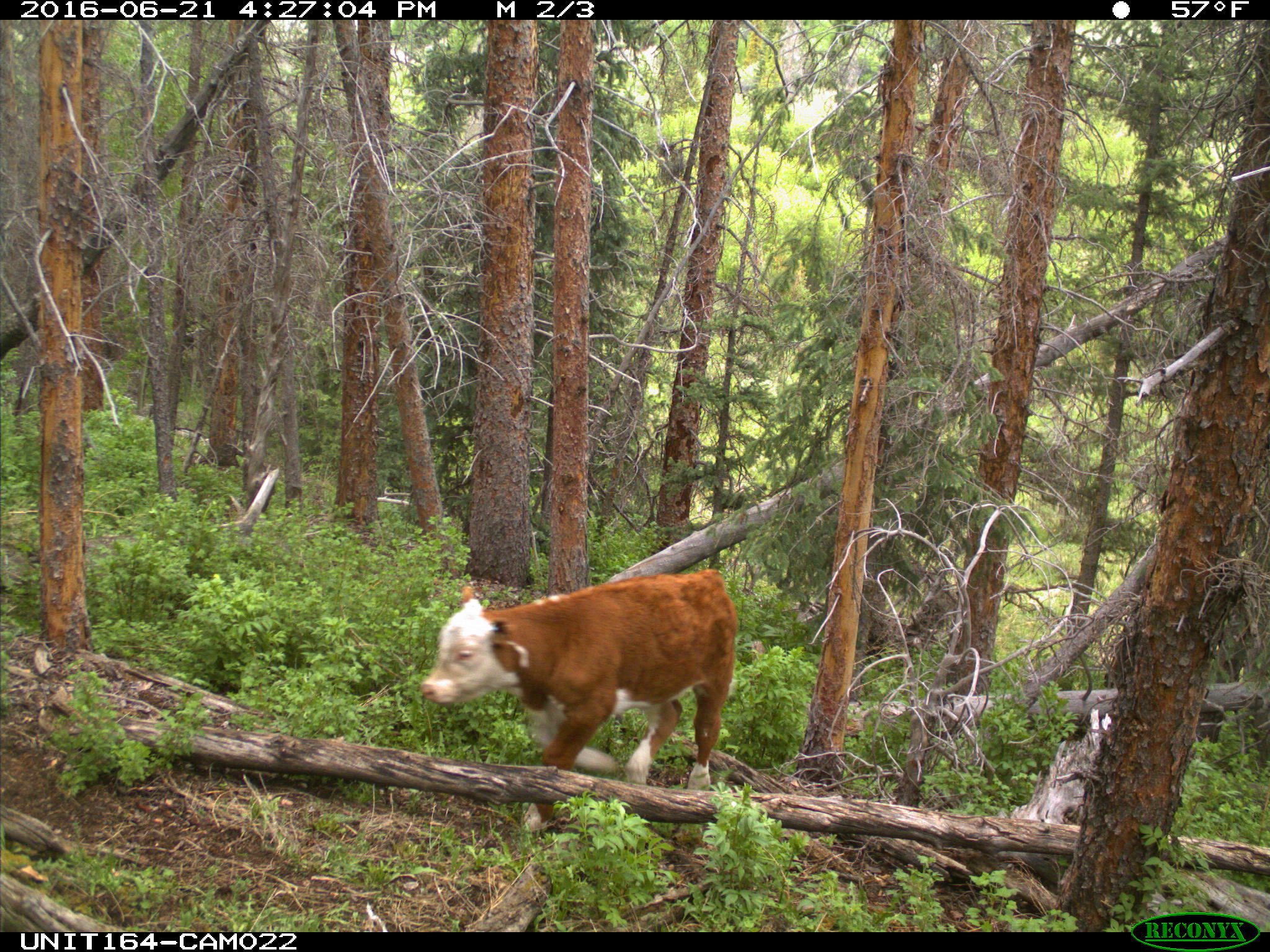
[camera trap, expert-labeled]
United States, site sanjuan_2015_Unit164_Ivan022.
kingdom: Animalia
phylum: Chordata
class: Mammalia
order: Artiodactyla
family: Bovidae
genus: Bos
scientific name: Bos taurus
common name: domestic cow